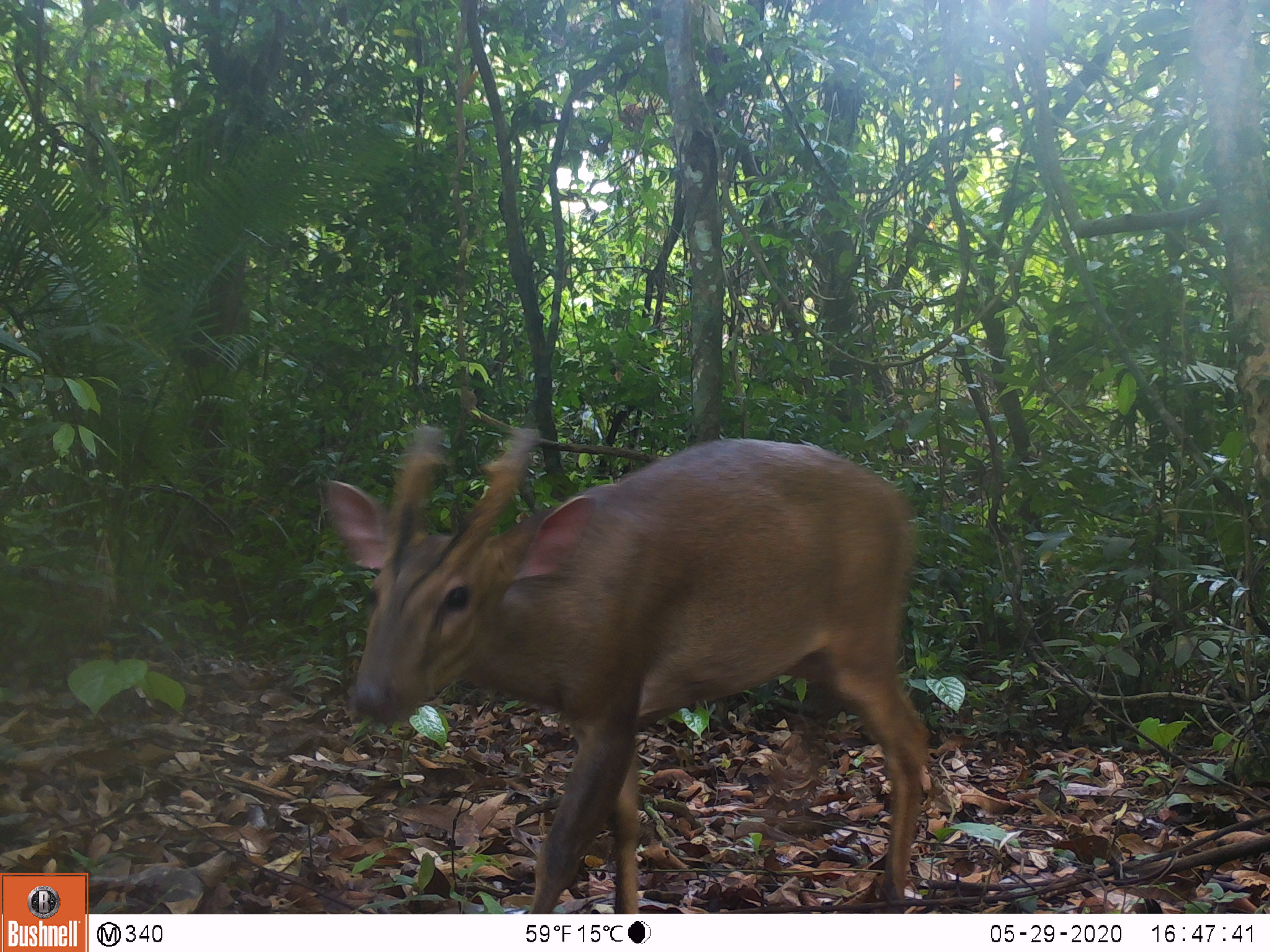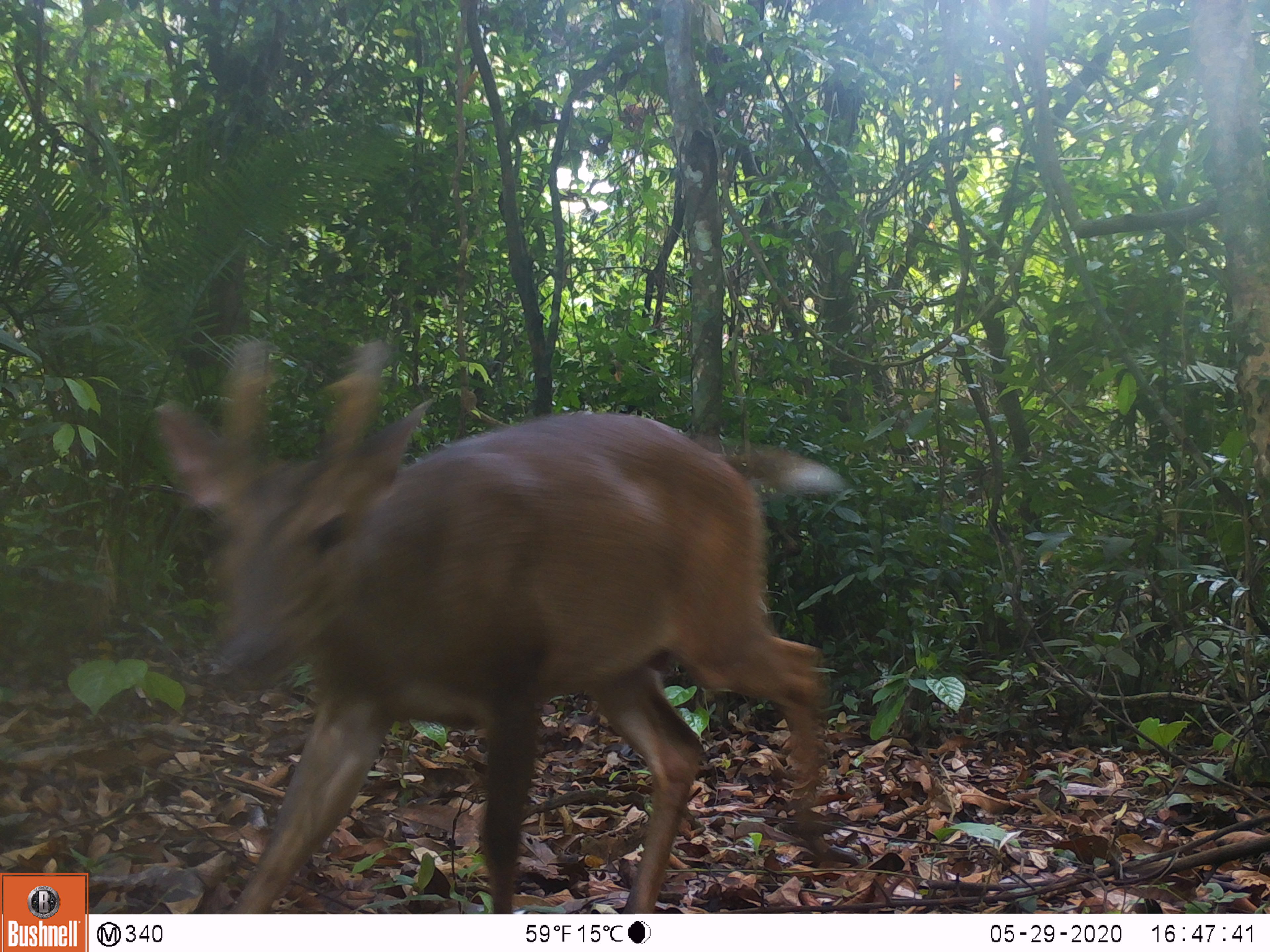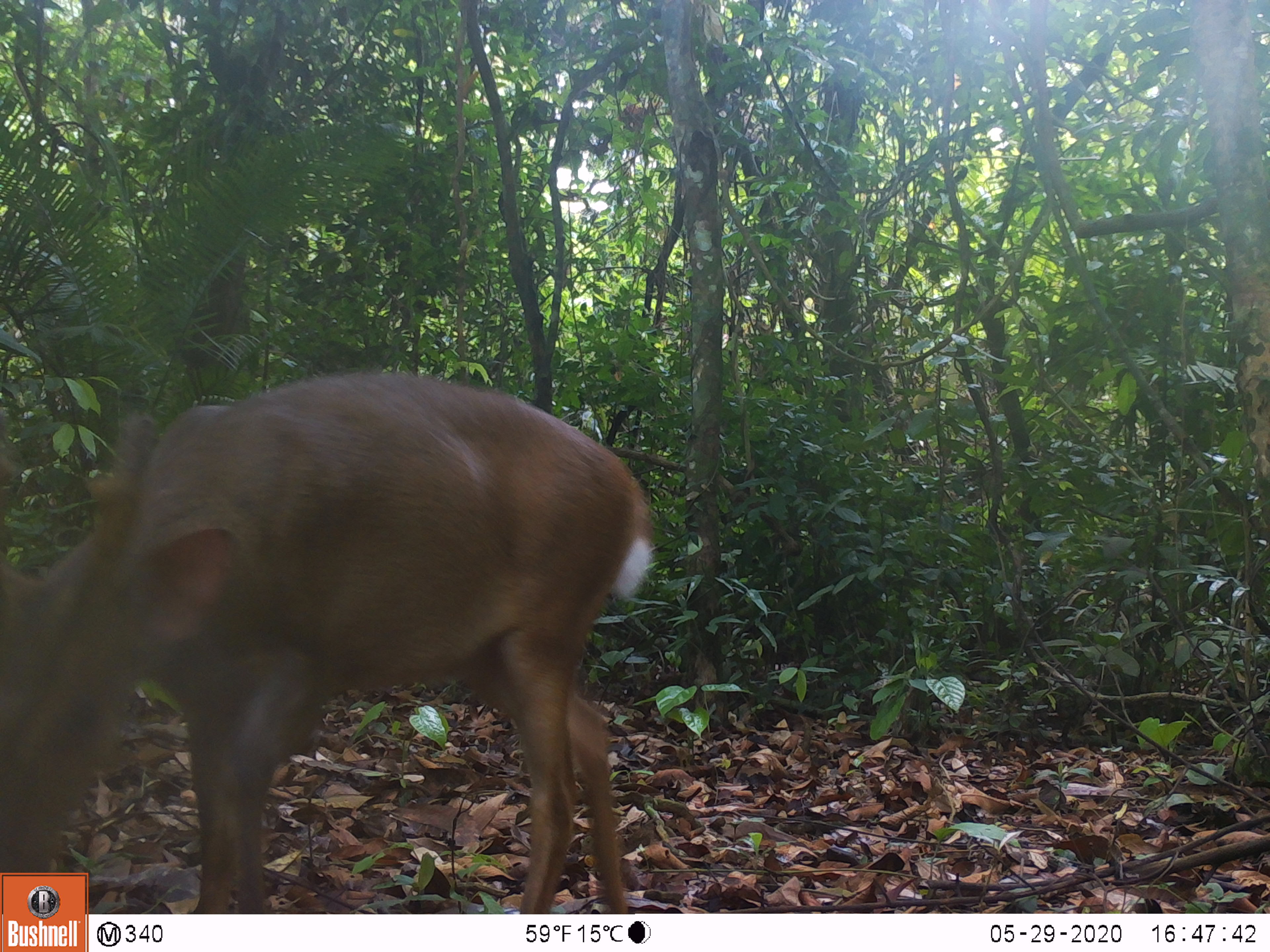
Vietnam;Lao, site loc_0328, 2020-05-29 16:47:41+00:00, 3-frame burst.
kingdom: Animalia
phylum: Chordata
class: Mammalia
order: Artiodactyla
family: Cervidae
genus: Muntiacus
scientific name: Muntiacus vuquangensis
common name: large-antlered muntjac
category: large antlered muntjac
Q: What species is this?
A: Large antlered muntjac (large-antlered muntjac) (Muntiacus vuquangensis).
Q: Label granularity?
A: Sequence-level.